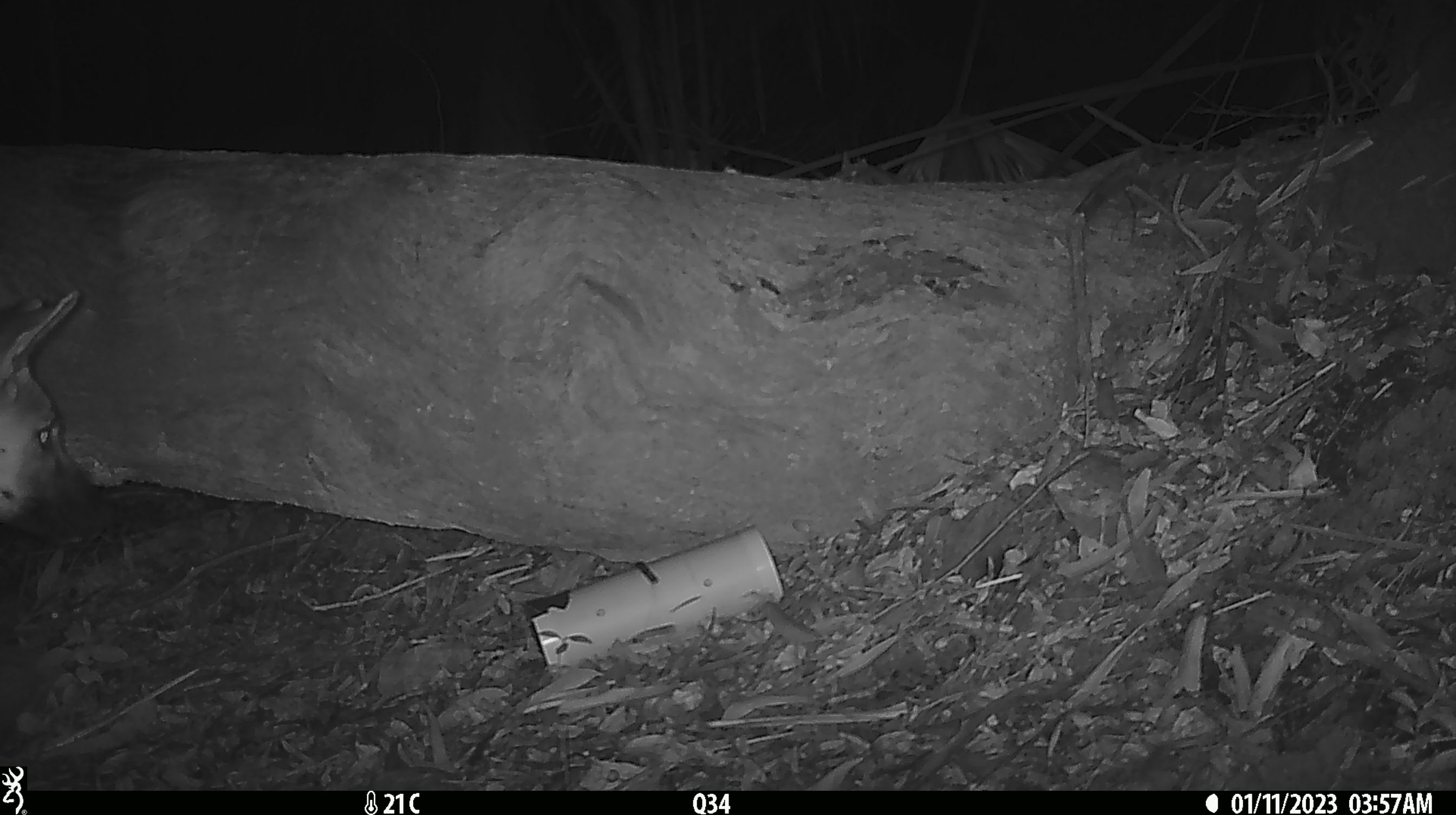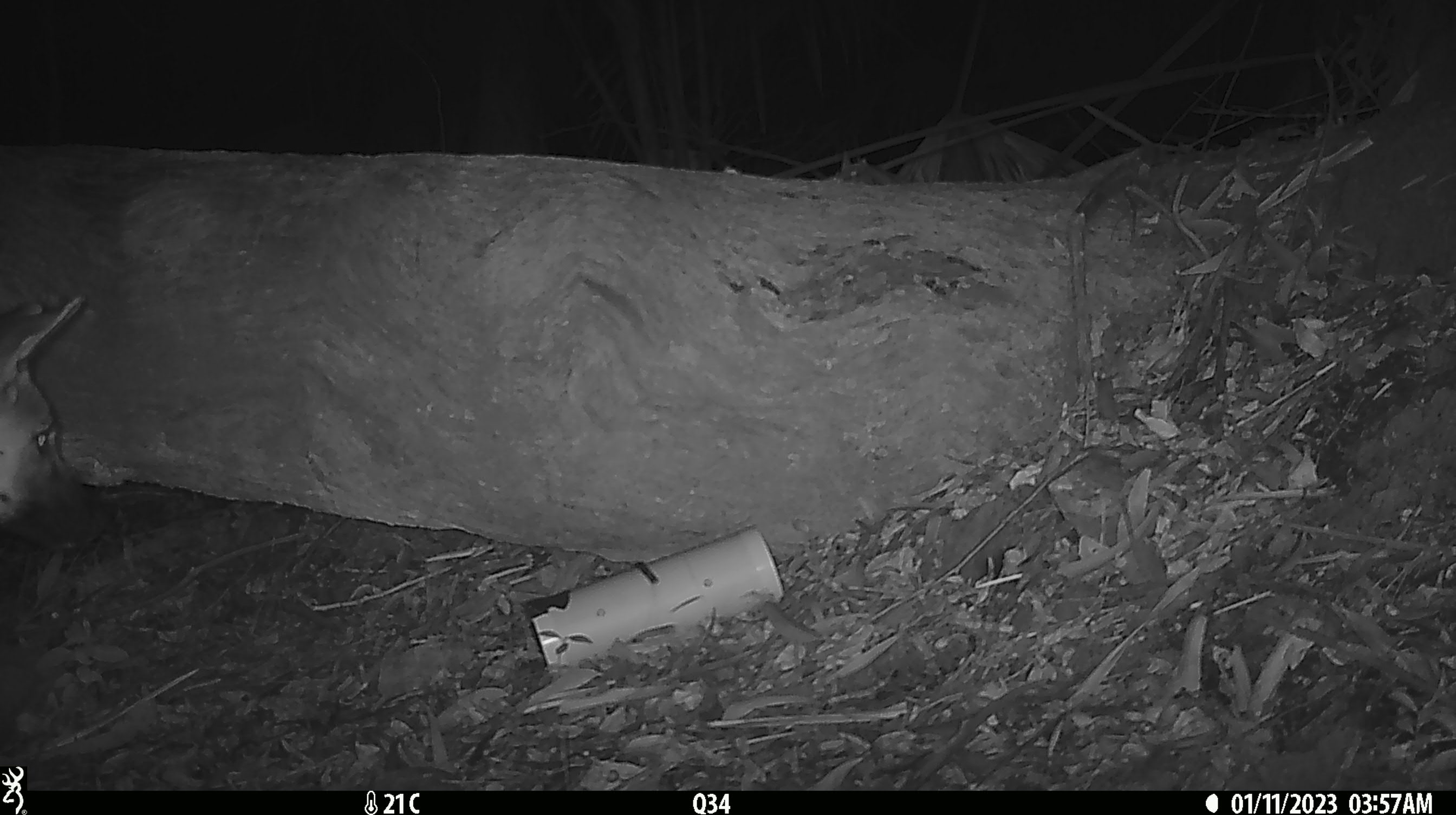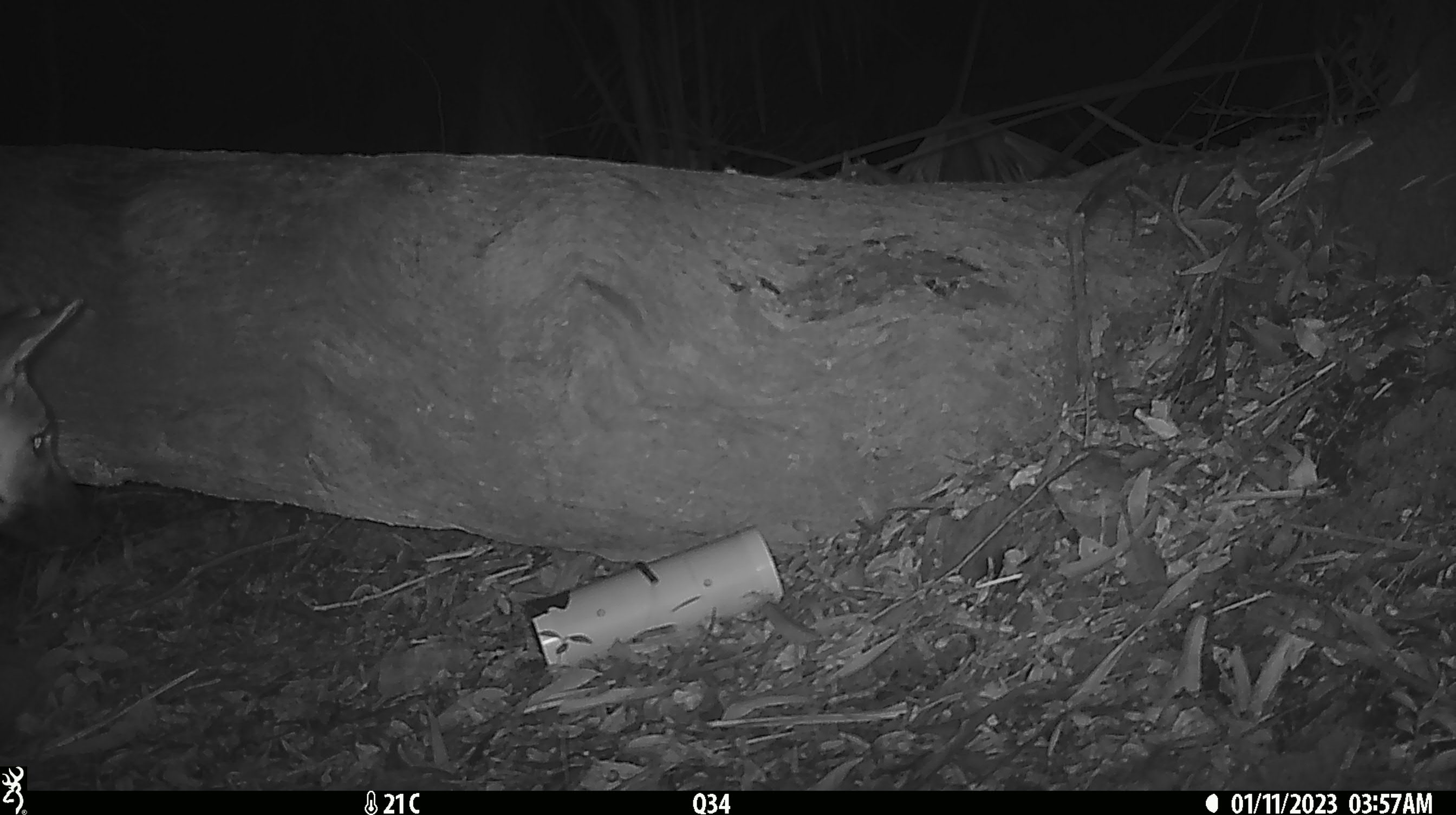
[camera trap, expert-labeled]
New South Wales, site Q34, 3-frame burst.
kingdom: Animalia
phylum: Chordata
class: Mammalia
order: Carnivora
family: Canidae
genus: Canis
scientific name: Canis familiaris dingo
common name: dingo